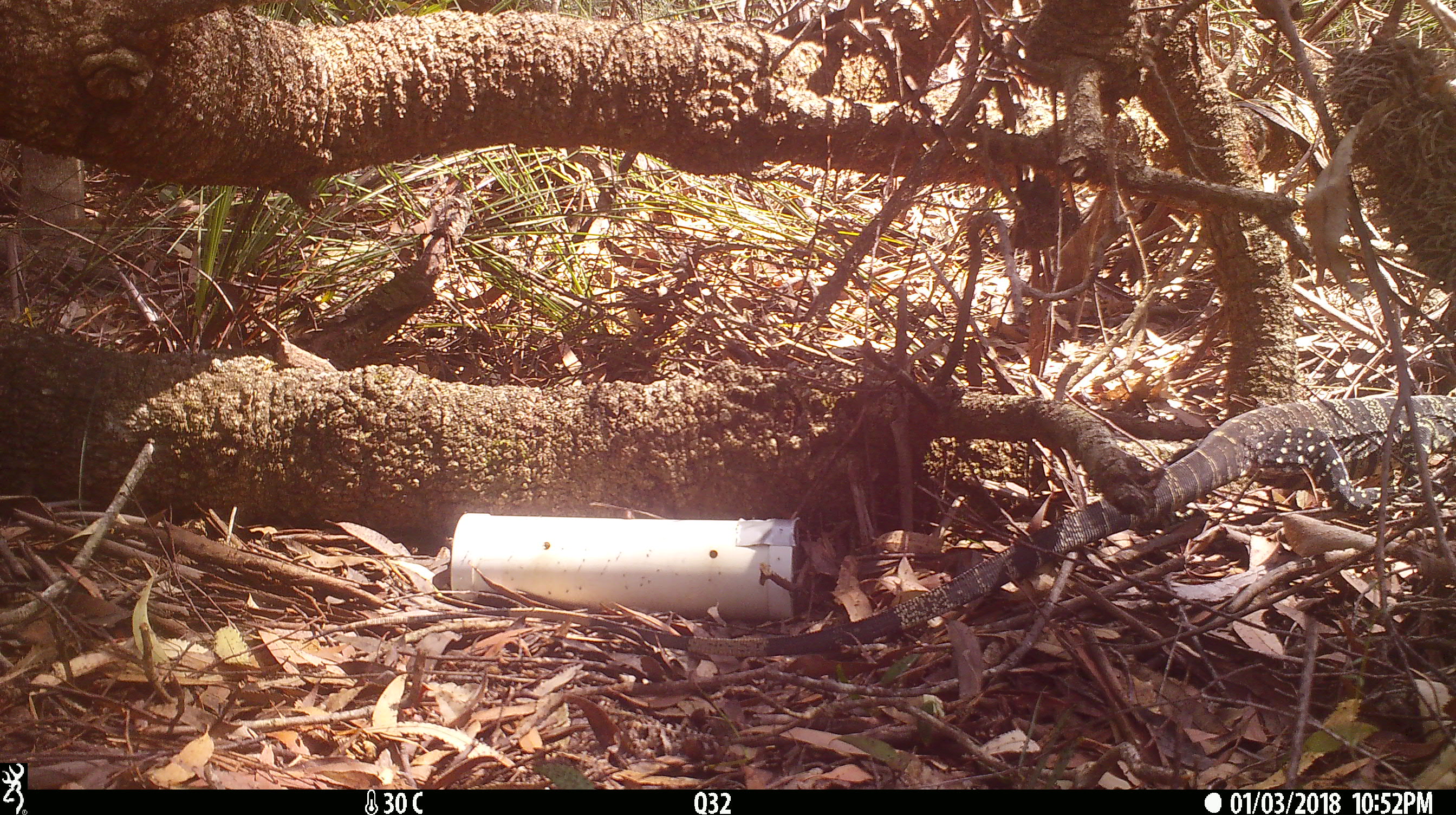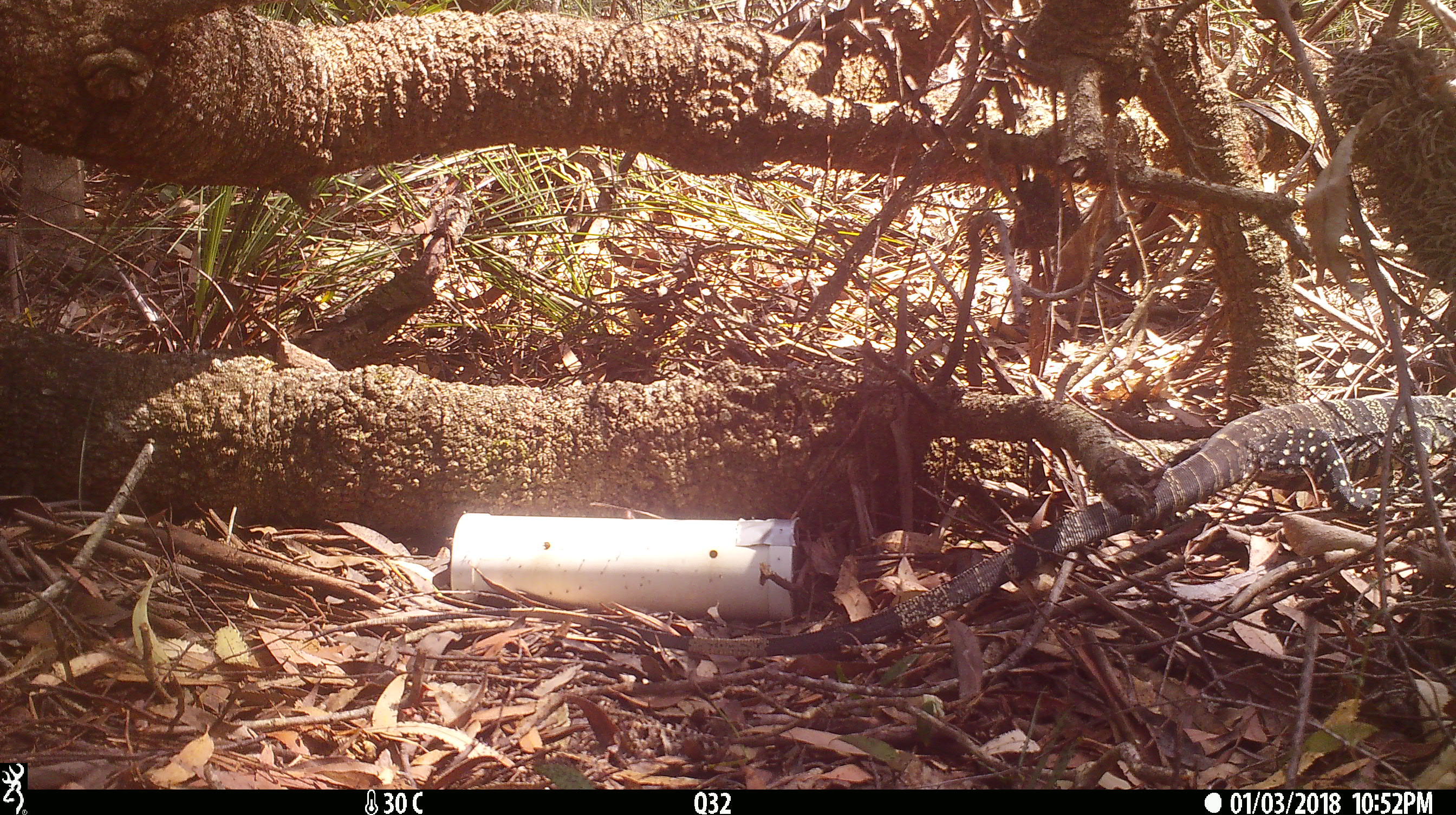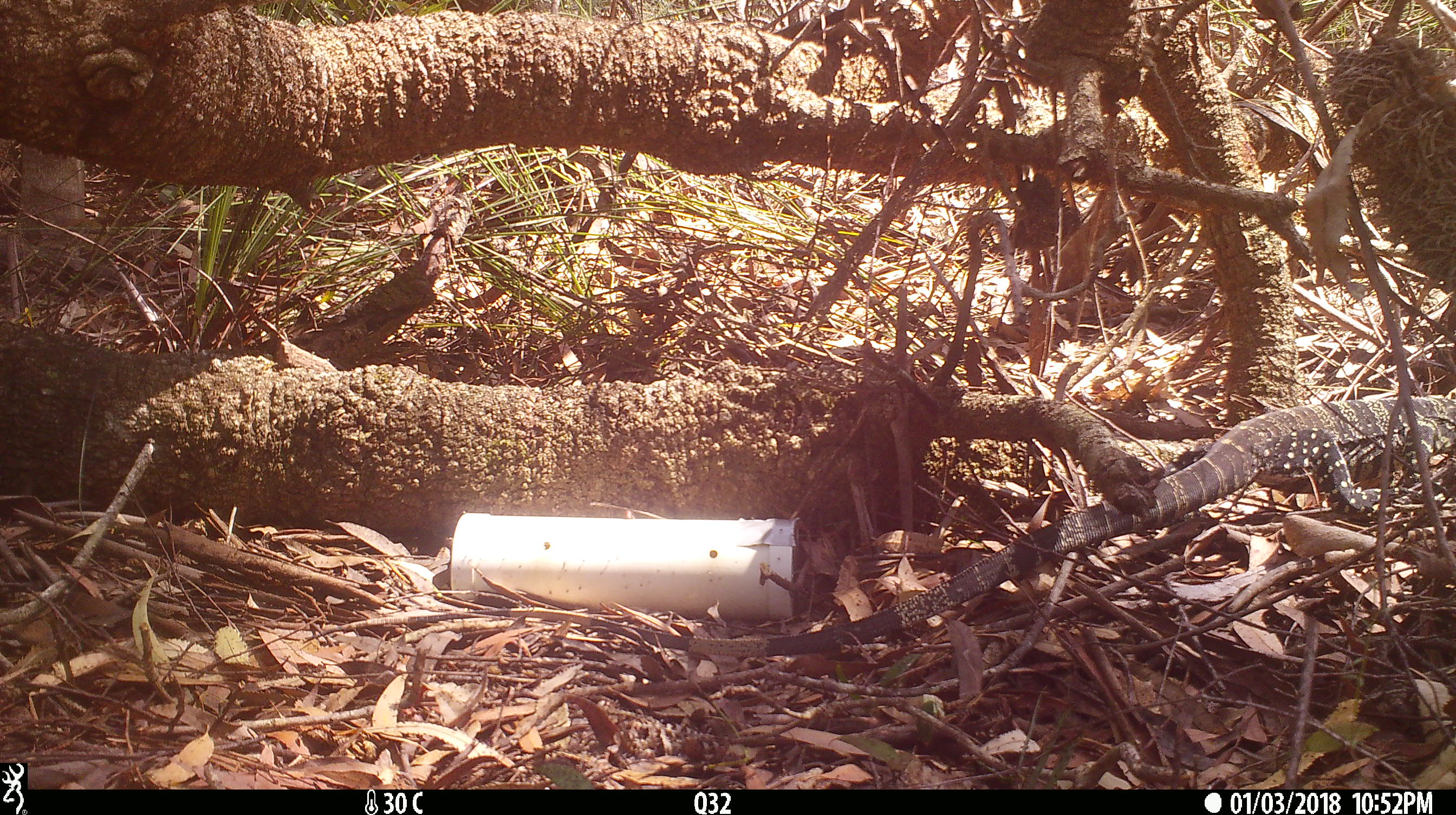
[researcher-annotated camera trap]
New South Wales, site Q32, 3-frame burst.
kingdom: Animalia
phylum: Chordata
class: Reptilia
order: Squamata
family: Varanidae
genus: Varanus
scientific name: Varanus varius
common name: lace monitor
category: goanna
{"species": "goanna (lace monitor) (Varanus varius)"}